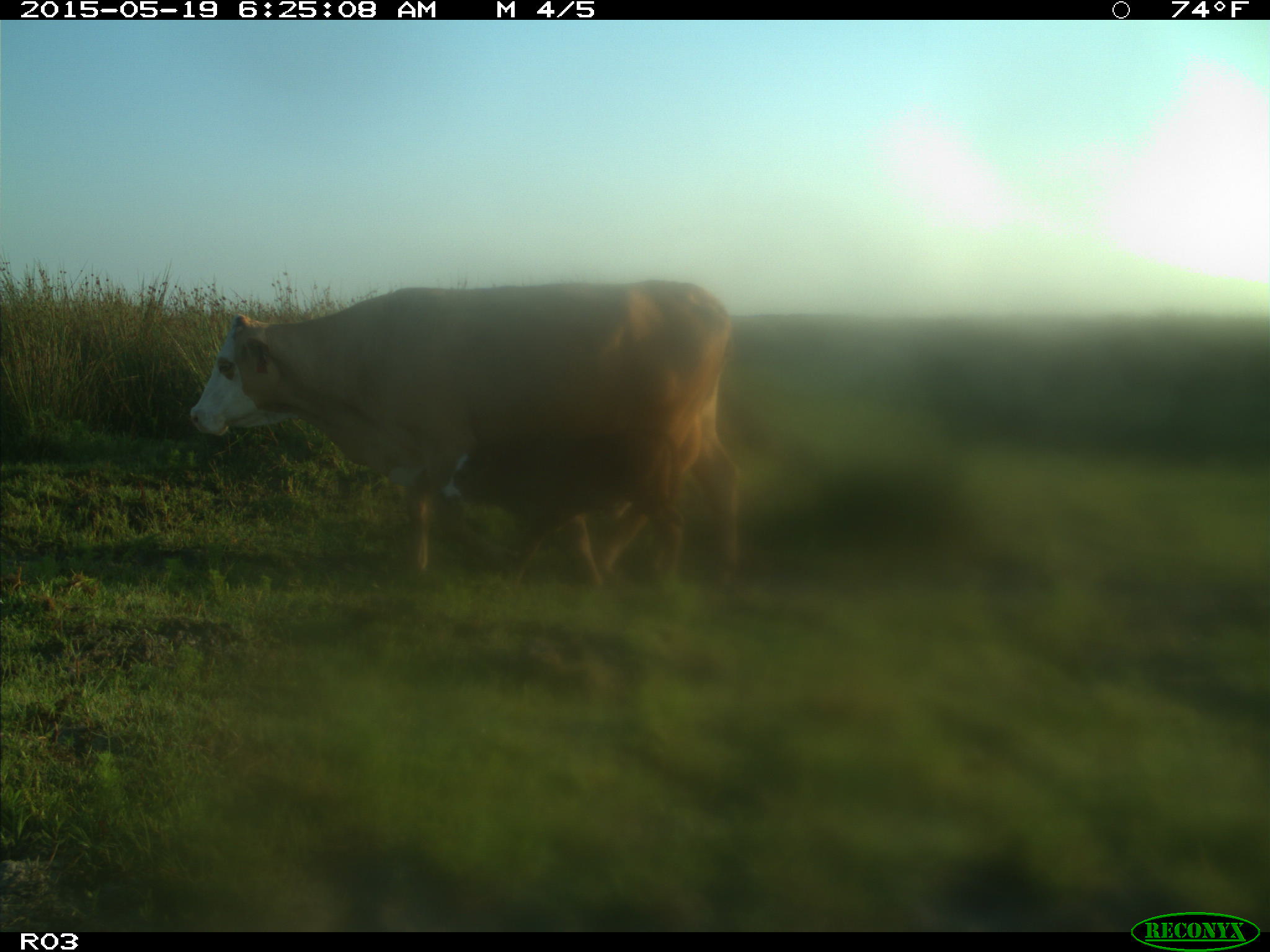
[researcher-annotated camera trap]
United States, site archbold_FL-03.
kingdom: Animalia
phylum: Chordata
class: Mammalia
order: Artiodactyla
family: Bovidae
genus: Bos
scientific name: Bos taurus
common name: domestic cow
Bos taurus (domestic cow).